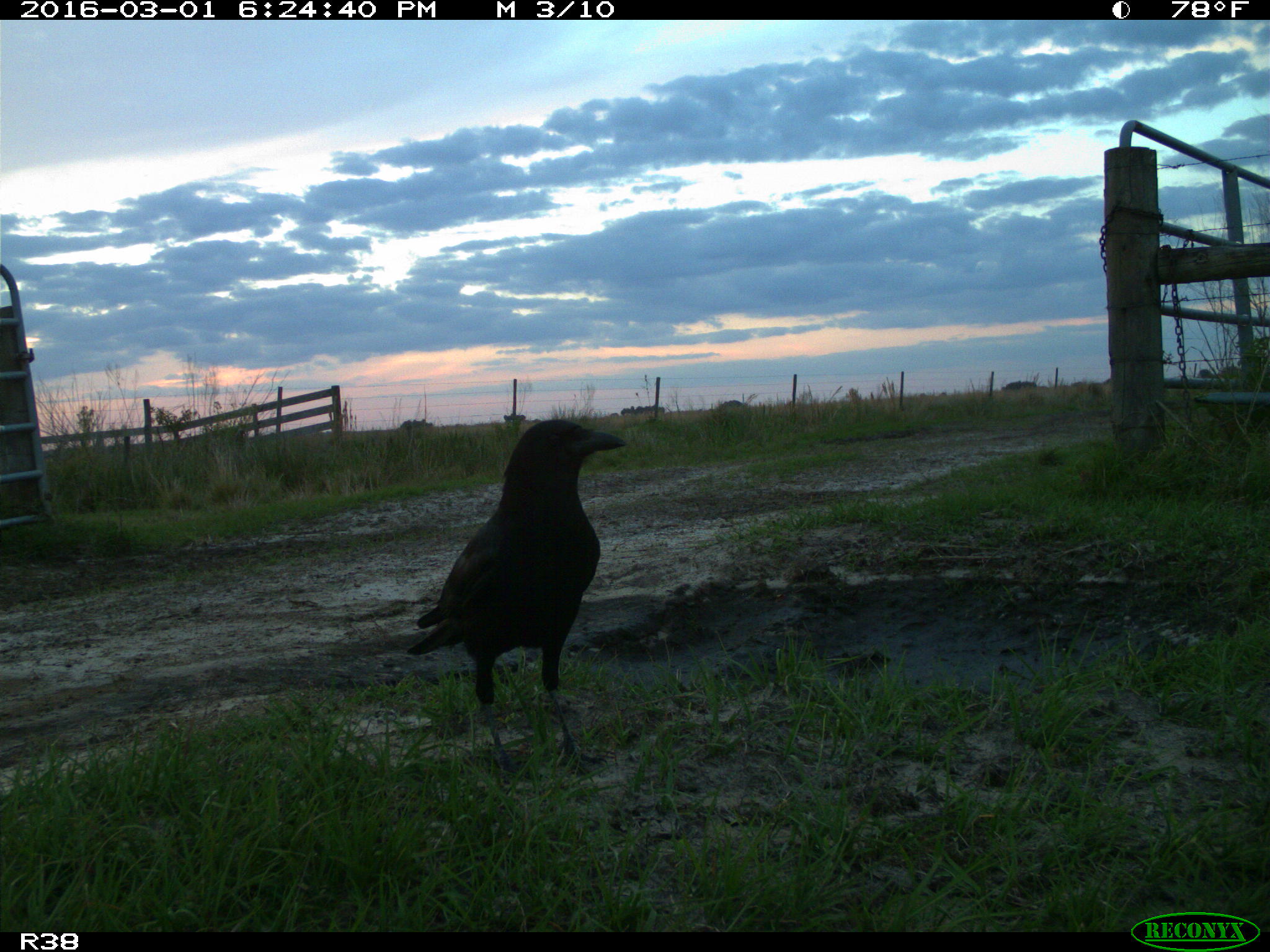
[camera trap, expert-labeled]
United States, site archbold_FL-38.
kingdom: Animalia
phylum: Chordata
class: Aves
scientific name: Aves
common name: birds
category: unidentified bird